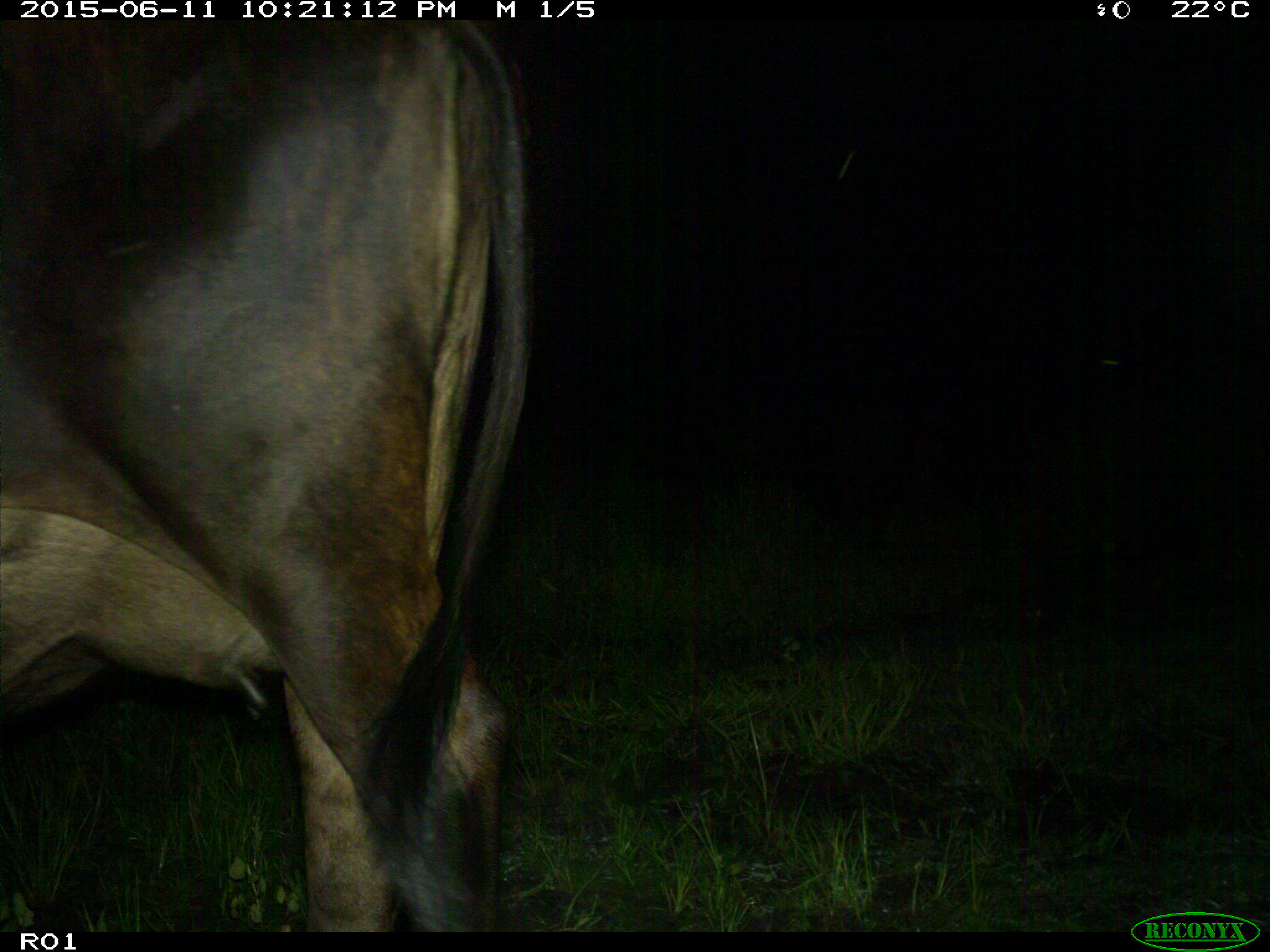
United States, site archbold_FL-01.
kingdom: Animalia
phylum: Chordata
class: Mammalia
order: Artiodactyla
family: Bovidae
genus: Bos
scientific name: Bos taurus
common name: domestic cow